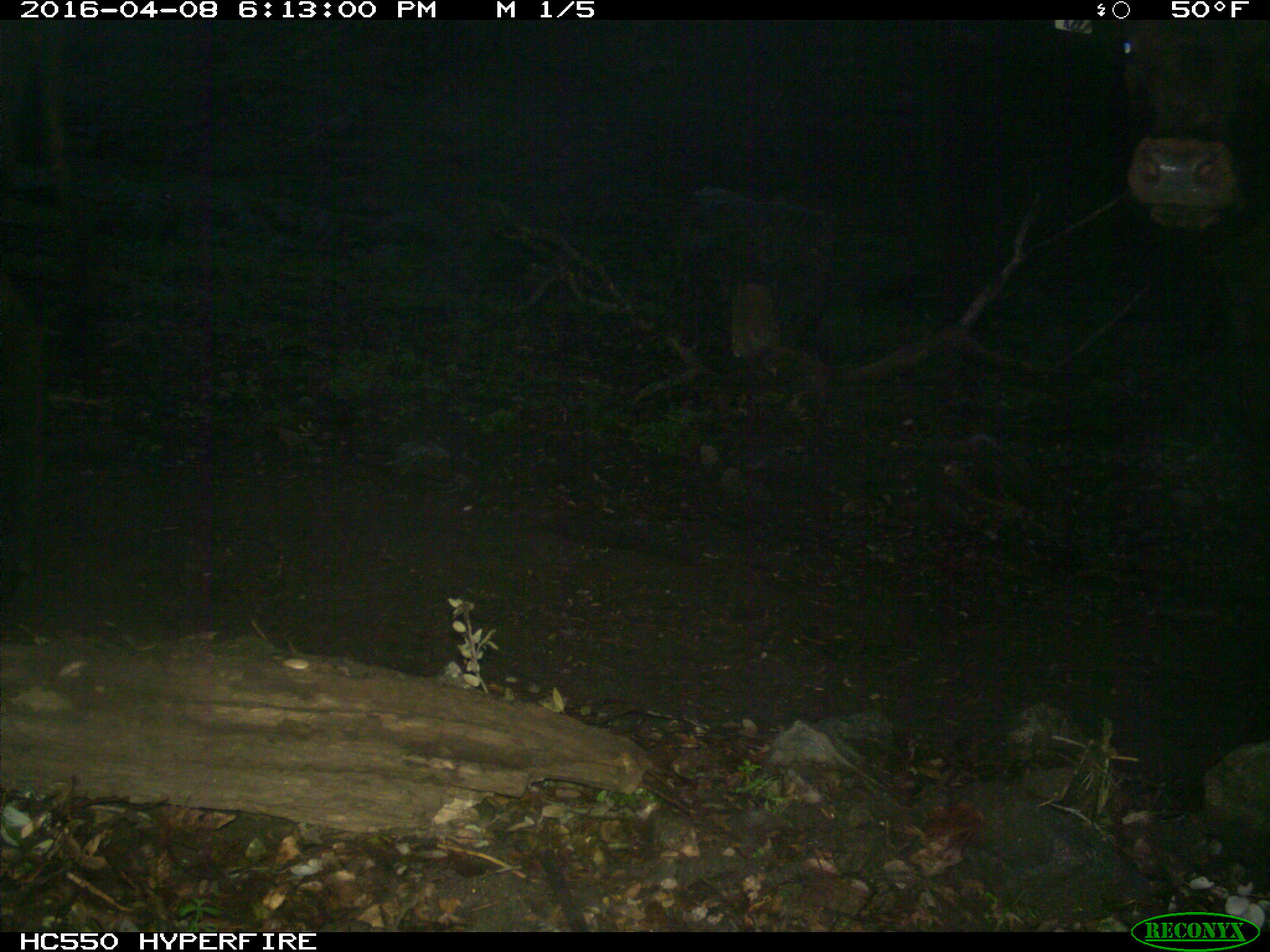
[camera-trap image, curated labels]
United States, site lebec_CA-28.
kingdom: Animalia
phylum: Chordata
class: Mammalia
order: Artiodactyla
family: Bovidae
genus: Bos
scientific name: Bos taurus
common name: domestic cow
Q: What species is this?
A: Bos taurus (domestic cow).